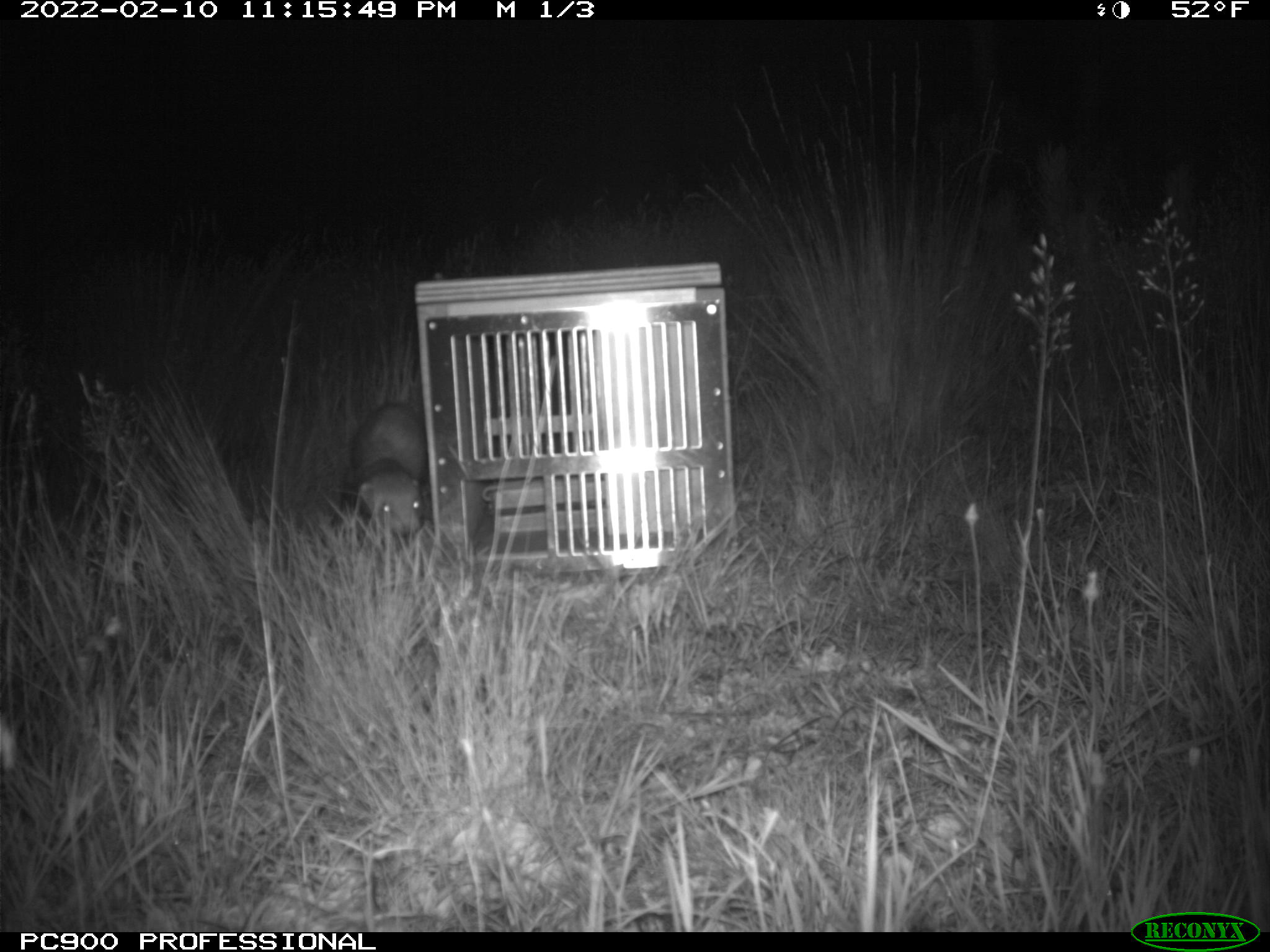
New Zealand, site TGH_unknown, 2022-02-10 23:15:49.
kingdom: Animalia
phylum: Chordata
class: Mammalia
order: Carnivora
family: Mustelidae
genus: Mustela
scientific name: Mustela furo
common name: ferret